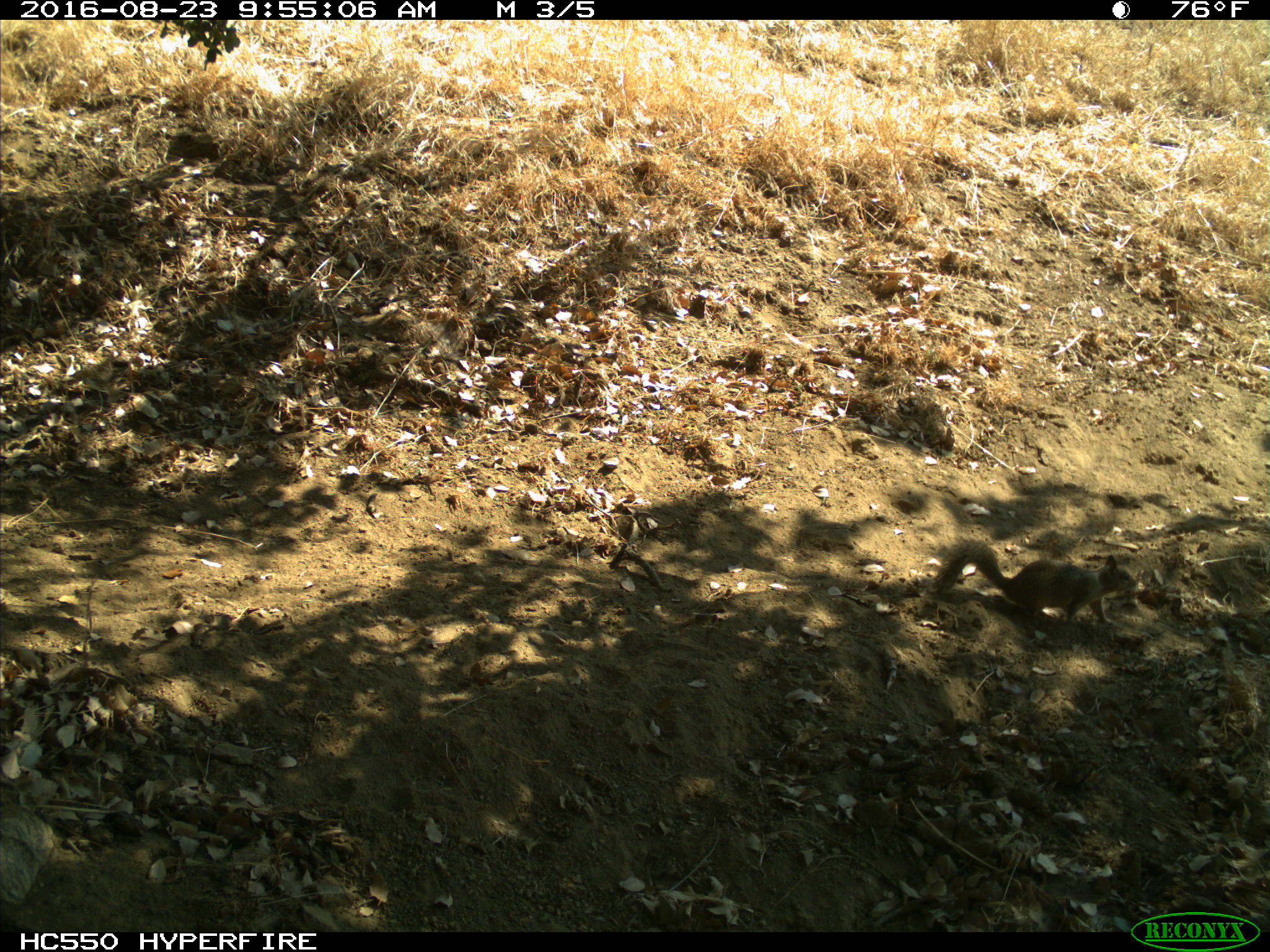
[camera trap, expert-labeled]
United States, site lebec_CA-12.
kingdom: Animalia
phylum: Chordata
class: Mammalia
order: Rodentia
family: Sciuridae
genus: Otospermophilus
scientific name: Otospermophilus beecheyi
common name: california ground squirrel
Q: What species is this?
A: Otospermophilus beecheyi (california ground squirrel).